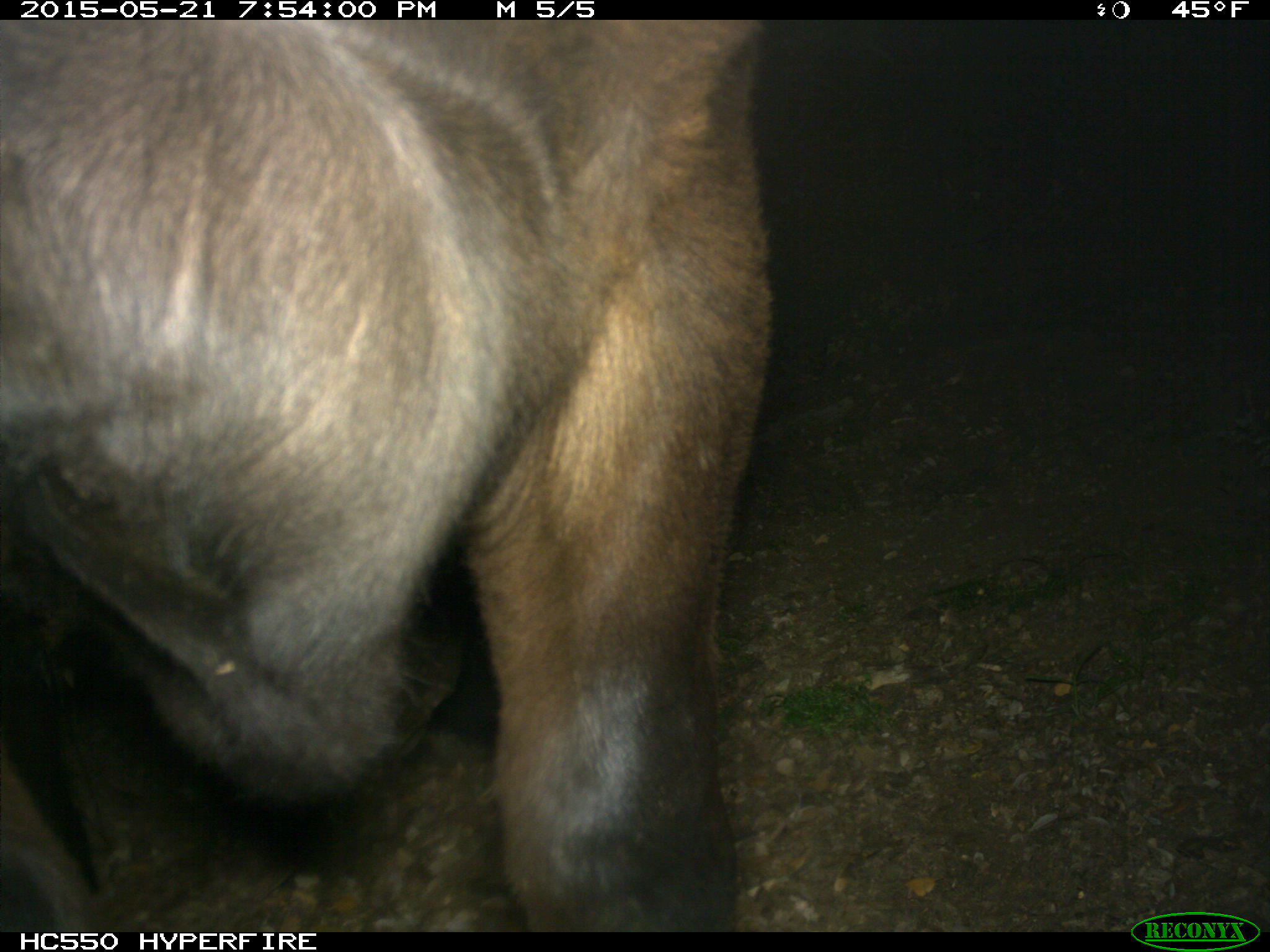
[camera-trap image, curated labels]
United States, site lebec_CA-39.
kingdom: Animalia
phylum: Chordata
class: Mammalia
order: Artiodactyla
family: Bovidae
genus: Bos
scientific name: Bos taurus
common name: domestic cow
Bos taurus (domestic cow).